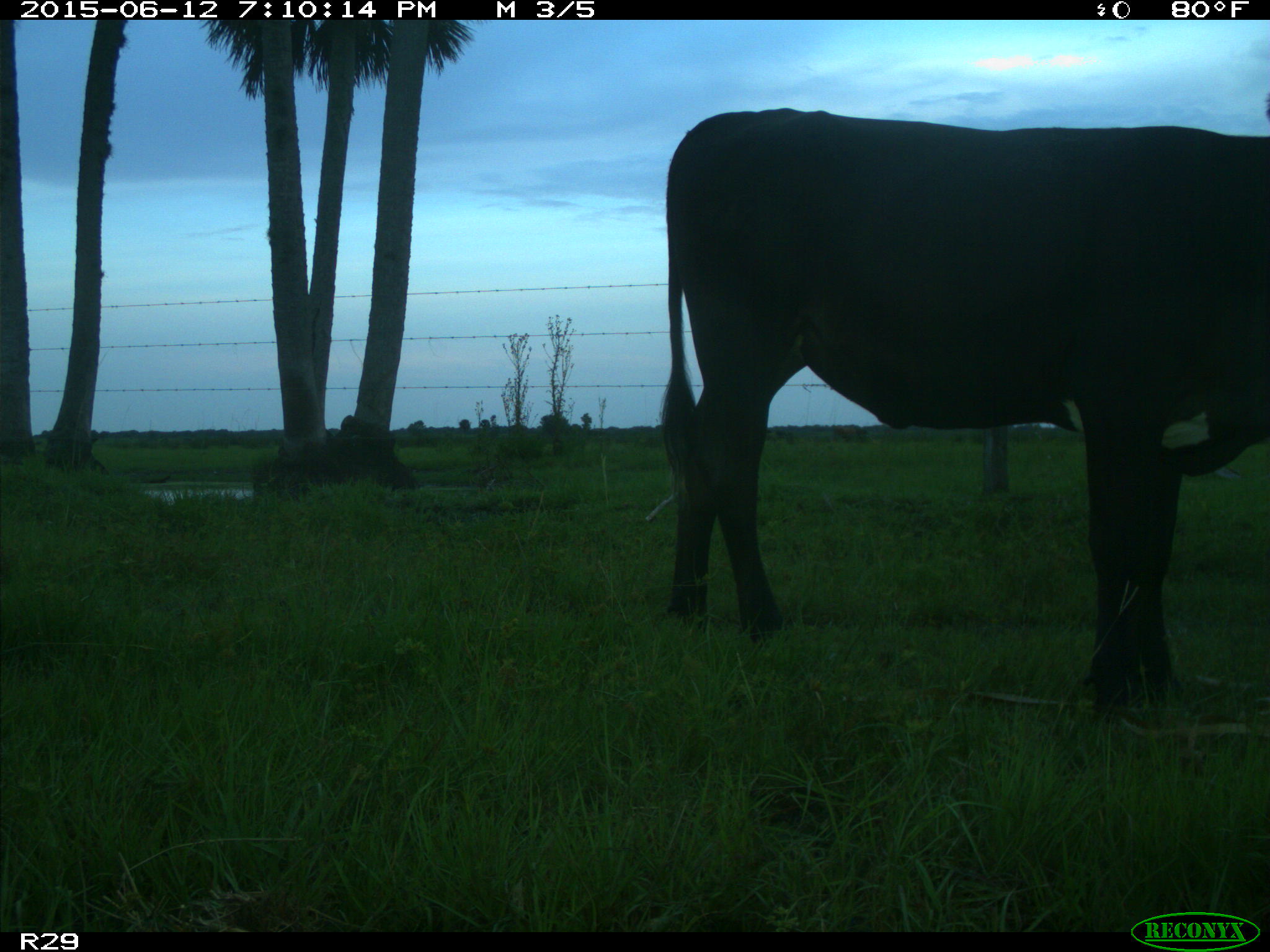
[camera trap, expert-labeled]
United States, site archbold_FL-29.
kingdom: Animalia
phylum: Chordata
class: Mammalia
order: Artiodactyla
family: Bovidae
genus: Bos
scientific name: Bos taurus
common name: domestic cow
Bos taurus (domestic cow).